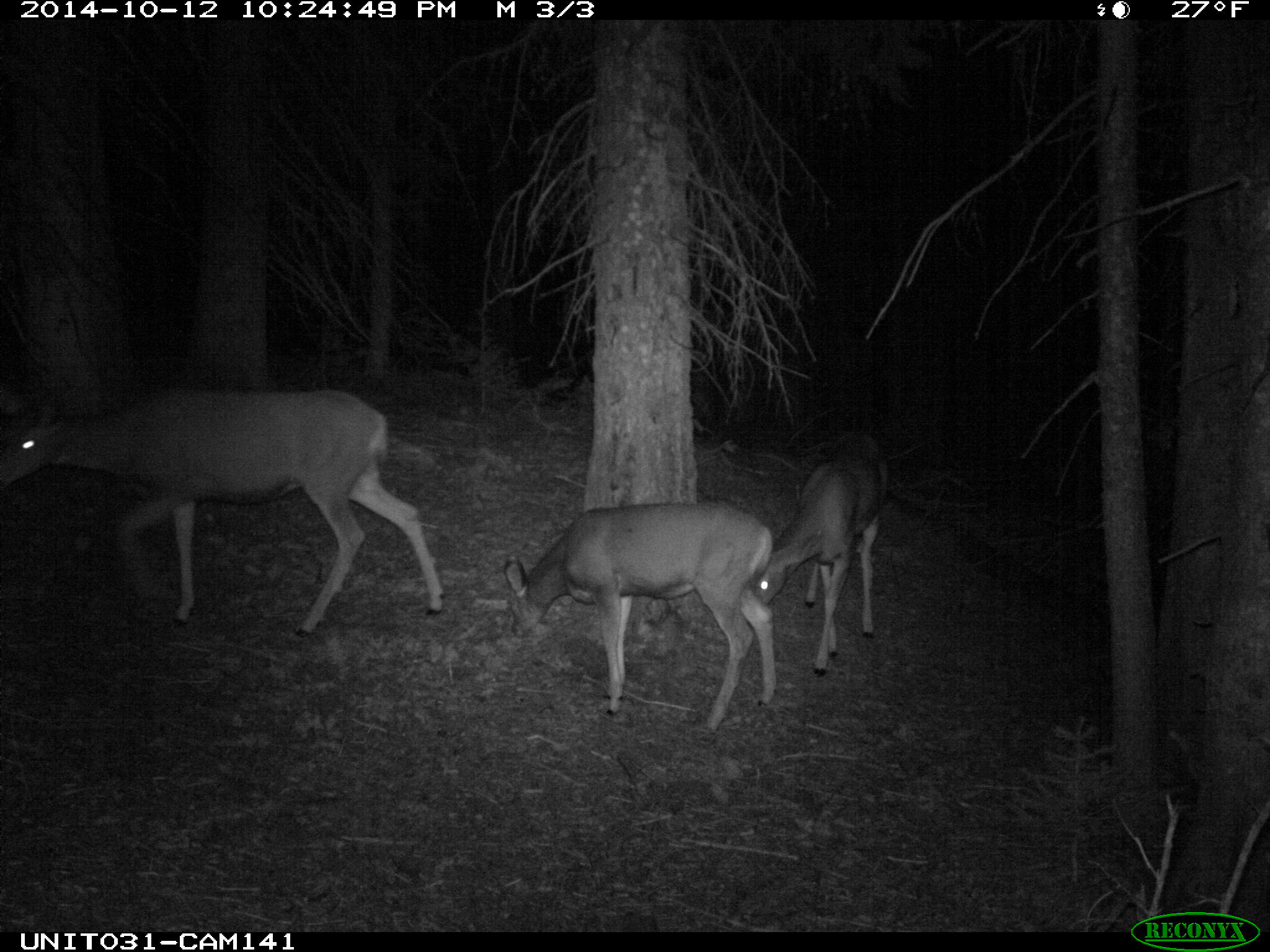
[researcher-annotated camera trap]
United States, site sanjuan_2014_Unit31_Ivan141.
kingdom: Animalia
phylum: Chordata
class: Mammalia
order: Artiodactyla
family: Cervidae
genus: Odocoileus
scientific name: Odocoileus hemionus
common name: mule deer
Odocoileus hemionus (mule deer).